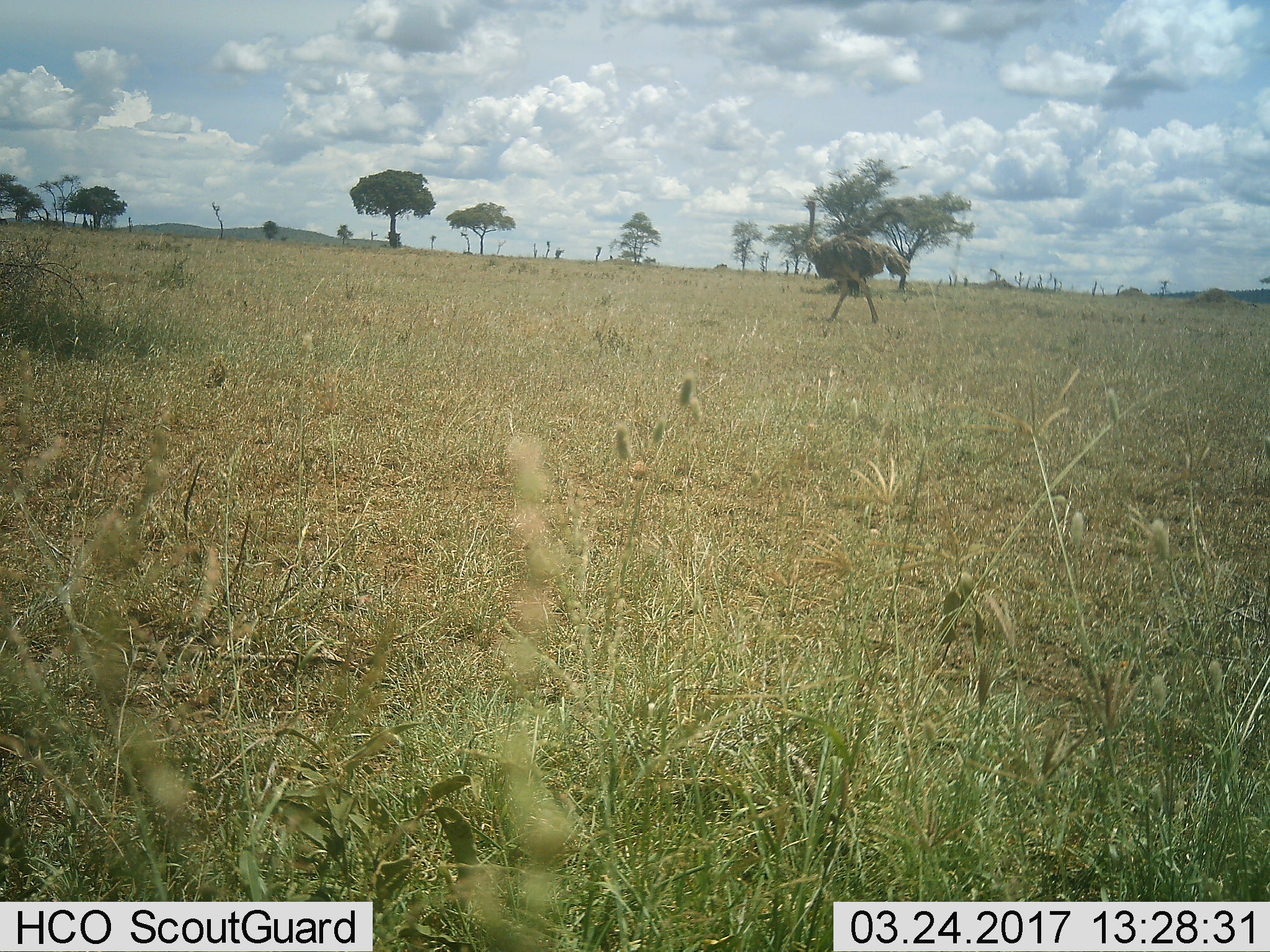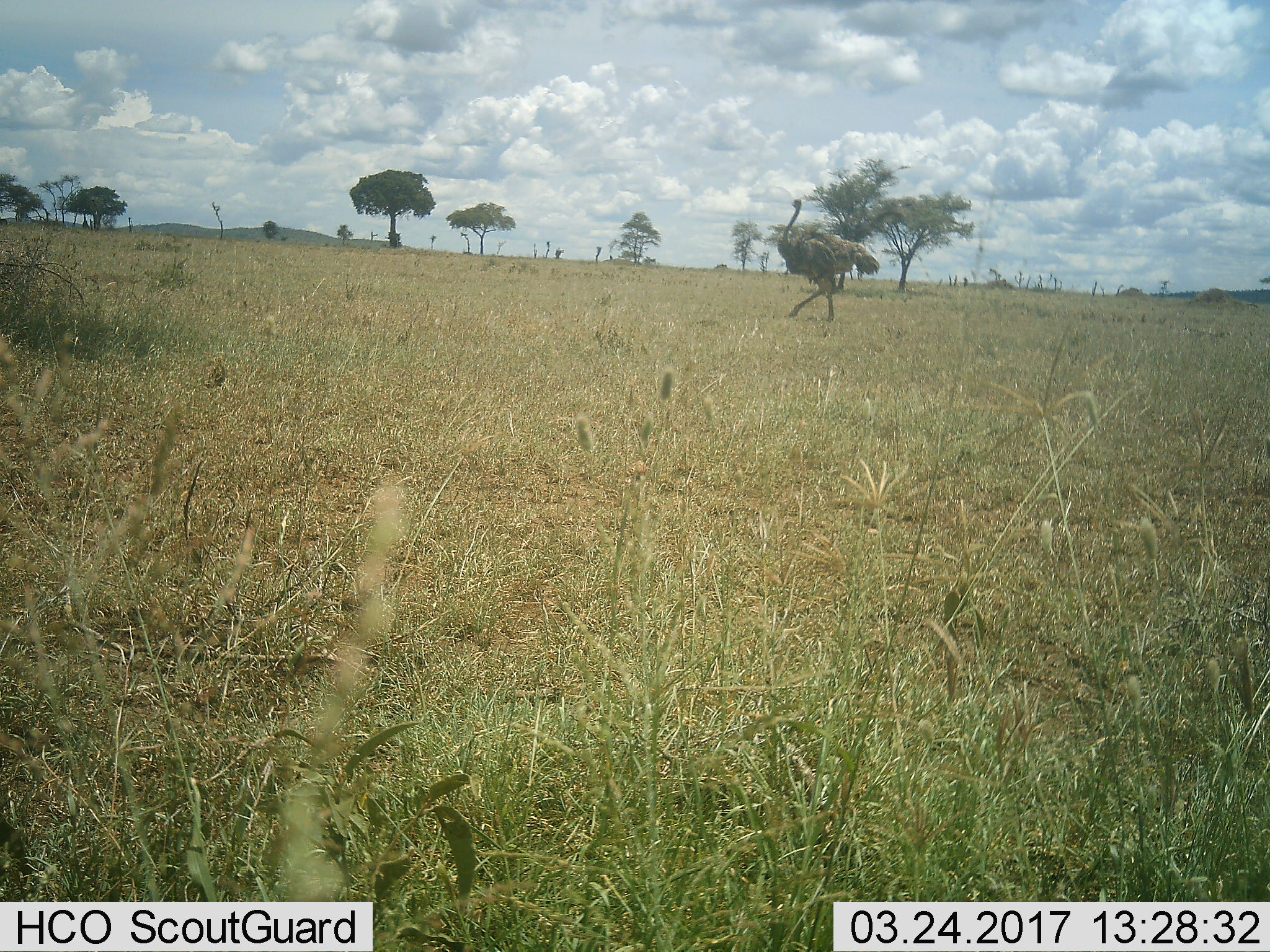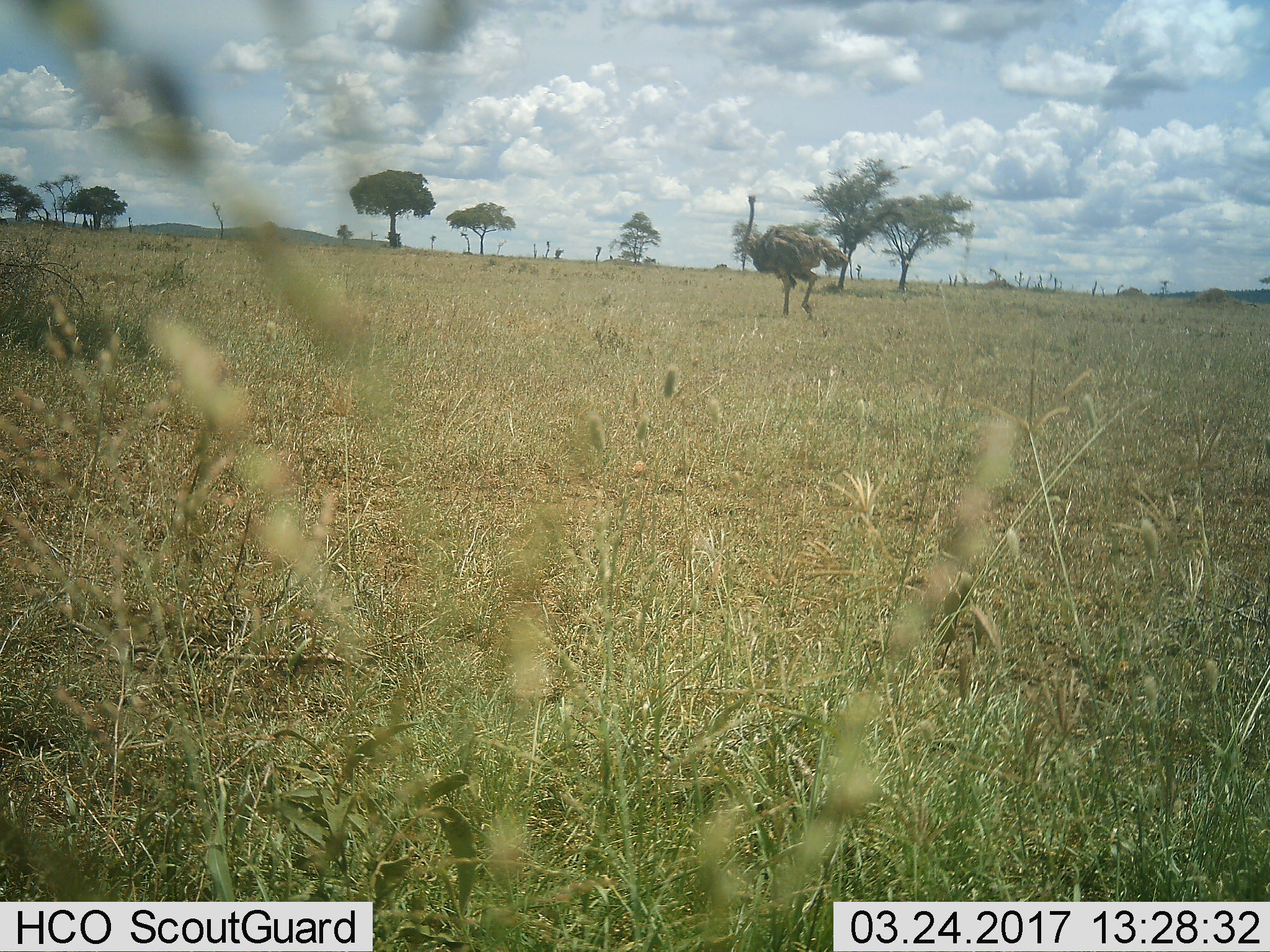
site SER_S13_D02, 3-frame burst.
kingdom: Animalia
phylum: Chordata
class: Aves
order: Struthioniformes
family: Struthionidae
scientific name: Struthionidae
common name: ostrich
Ostrich (Struthionidae), count 1. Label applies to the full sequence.